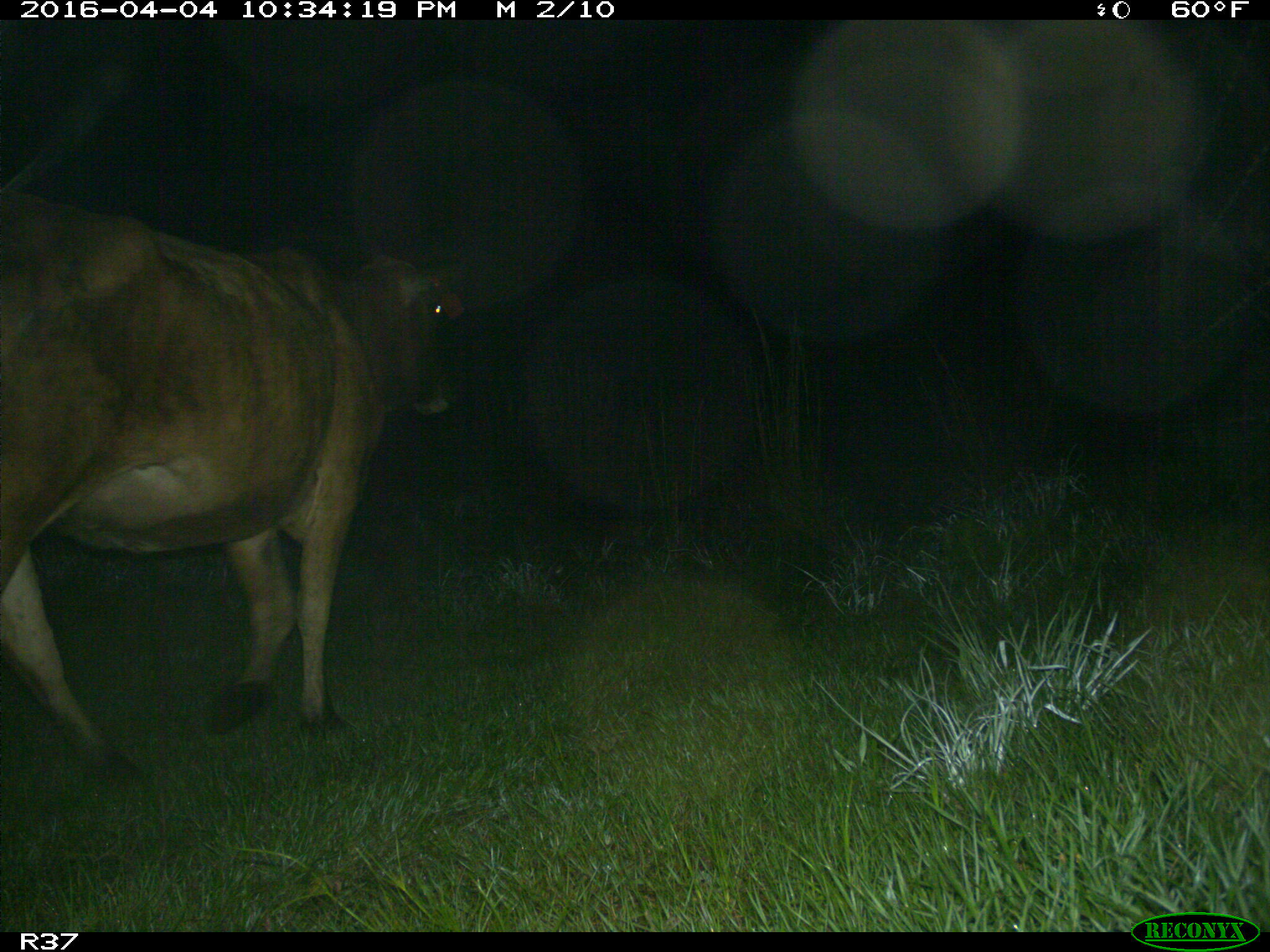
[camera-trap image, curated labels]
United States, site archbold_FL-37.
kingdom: Animalia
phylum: Chordata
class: Mammalia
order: Artiodactyla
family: Bovidae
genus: Bos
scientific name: Bos taurus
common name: domestic cow